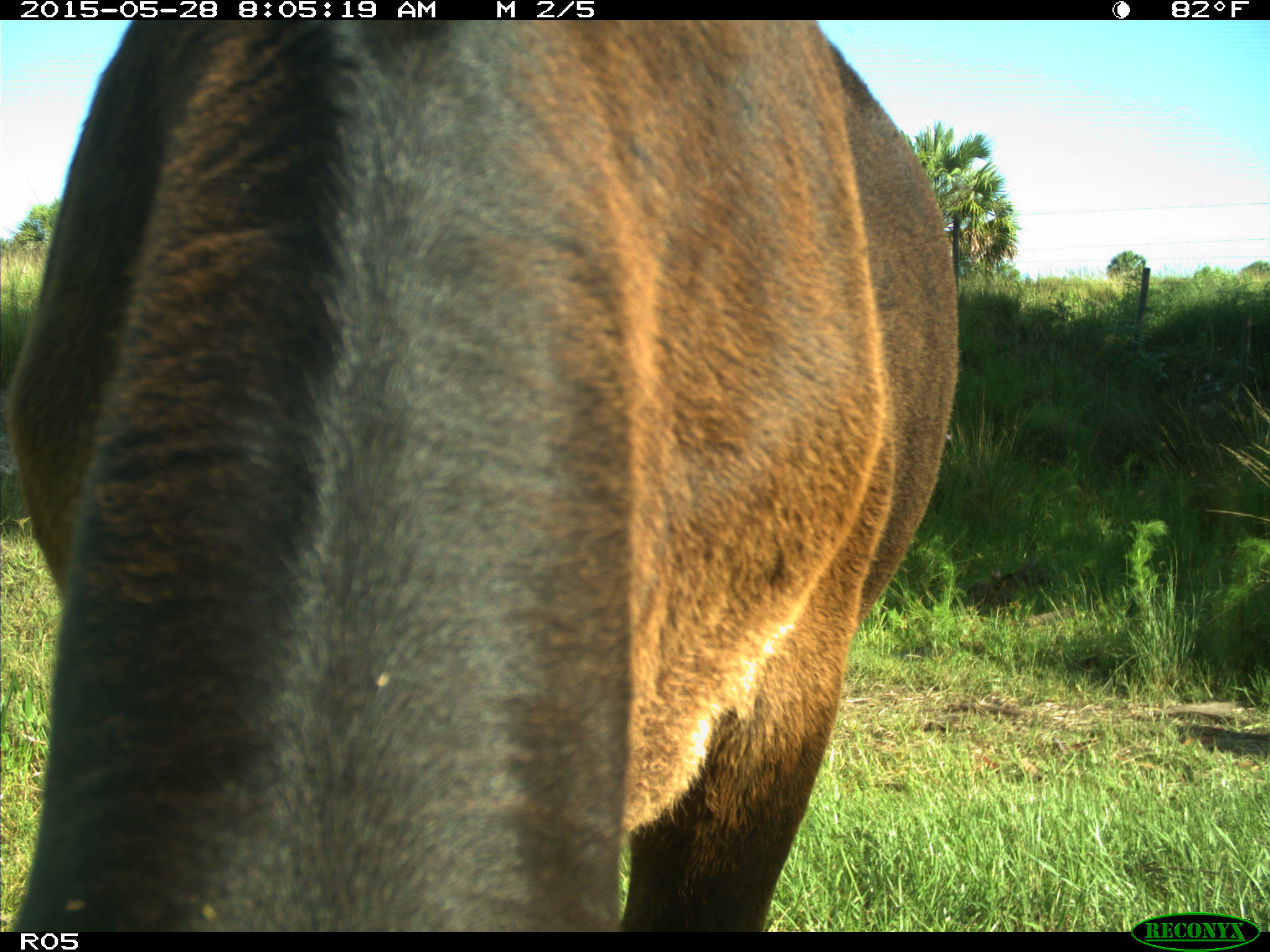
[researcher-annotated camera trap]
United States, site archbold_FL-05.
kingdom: Animalia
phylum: Chordata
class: Mammalia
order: Artiodactyla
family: Bovidae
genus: Bos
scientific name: Bos taurus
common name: domestic cow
Bos taurus (domestic cow).